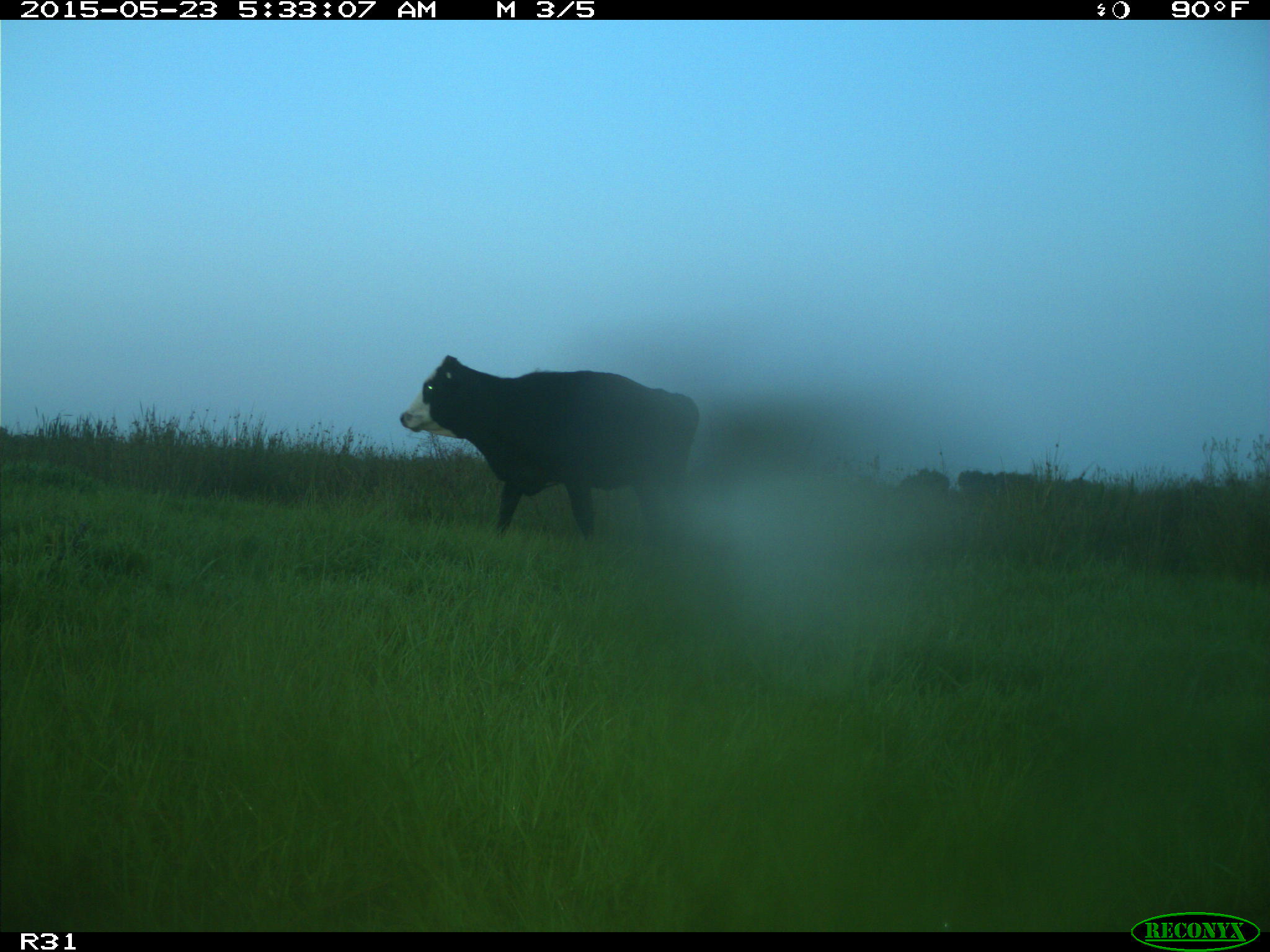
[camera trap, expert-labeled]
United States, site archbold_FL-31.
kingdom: Animalia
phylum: Chordata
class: Mammalia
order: Artiodactyla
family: Bovidae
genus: Bos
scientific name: Bos taurus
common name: domestic cow